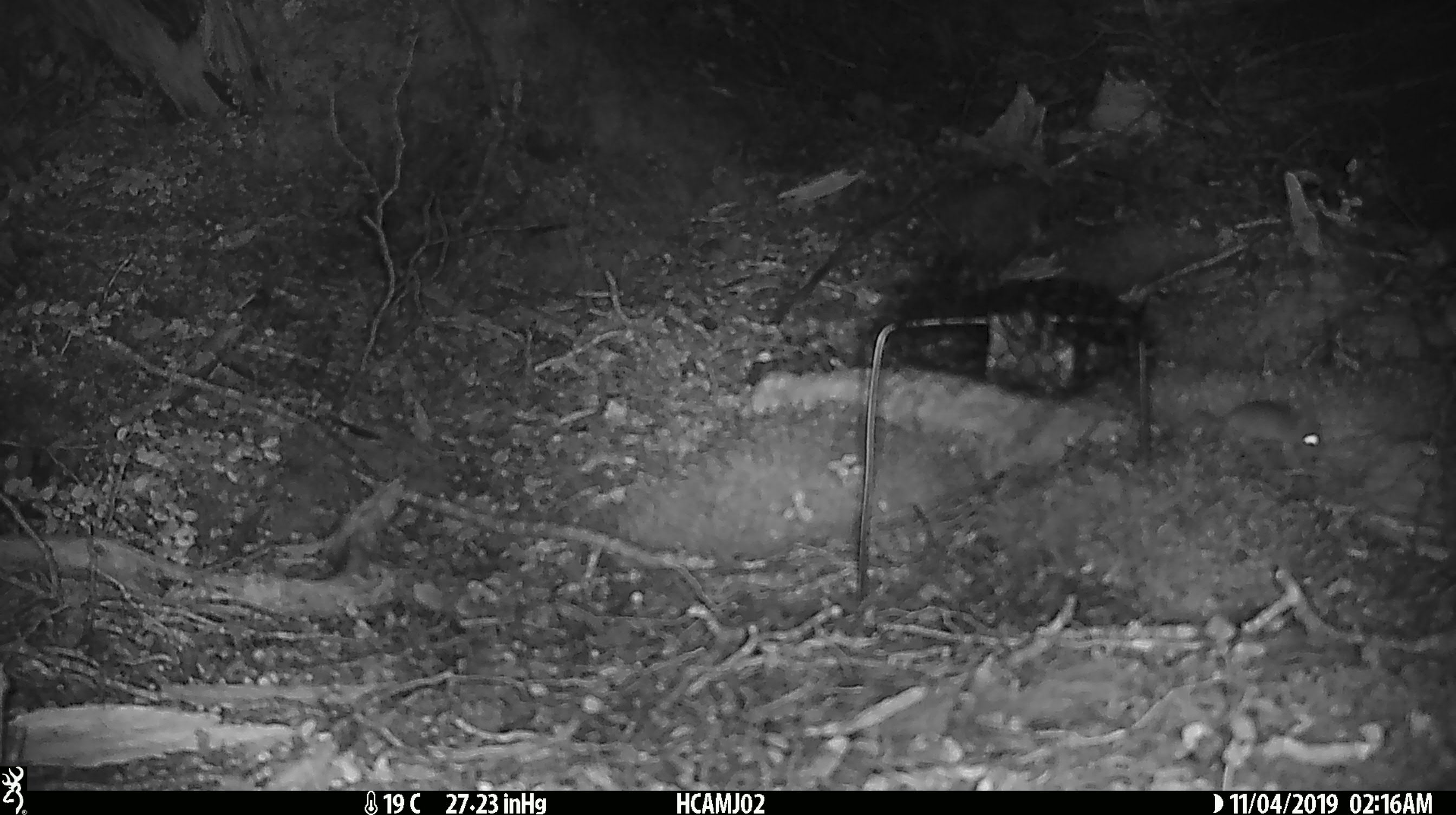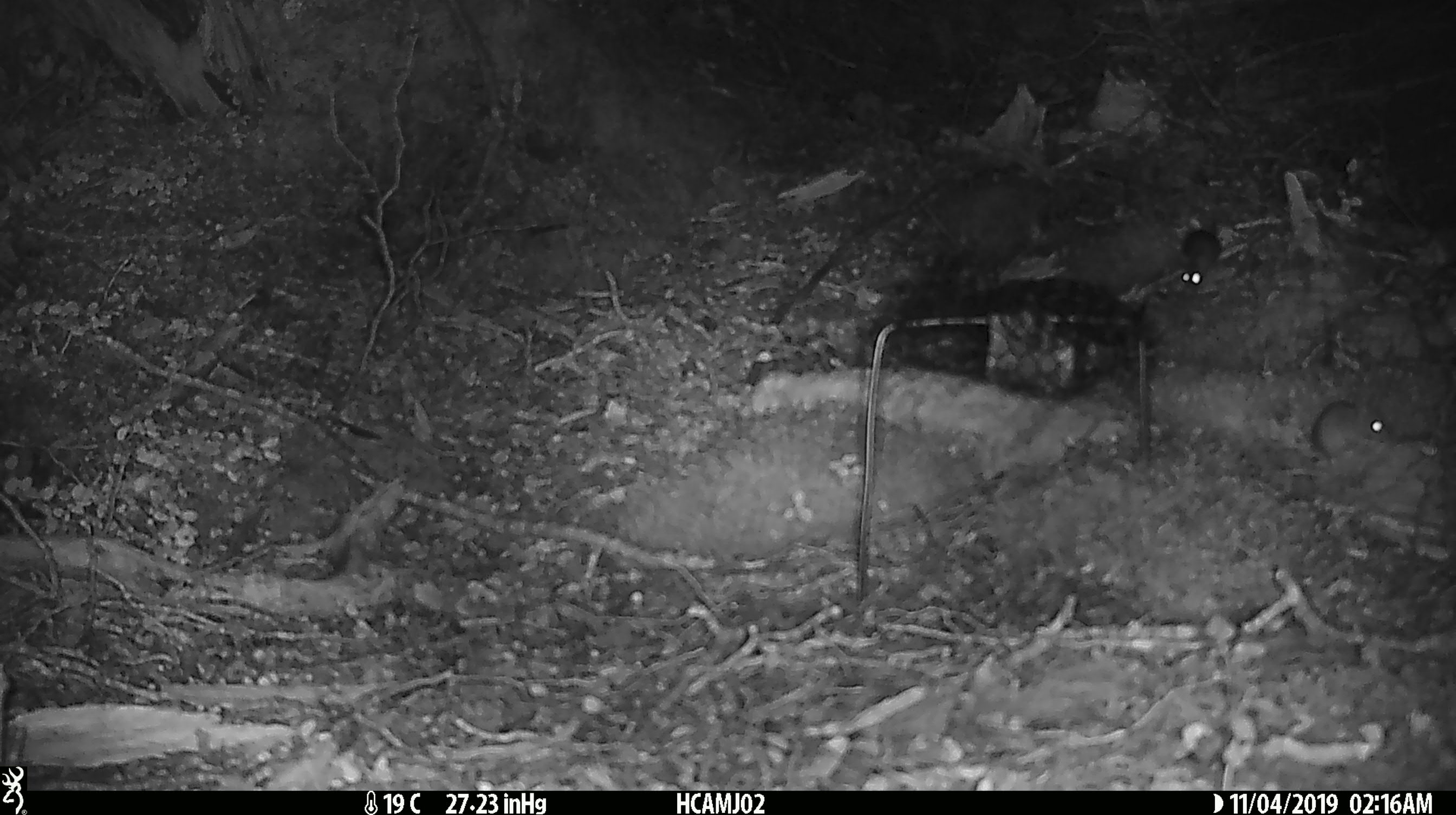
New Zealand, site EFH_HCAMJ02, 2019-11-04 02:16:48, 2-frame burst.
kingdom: Animalia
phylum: Chordata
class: Mammalia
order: Rodentia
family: Muridae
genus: Mus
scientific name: Mus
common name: mouse